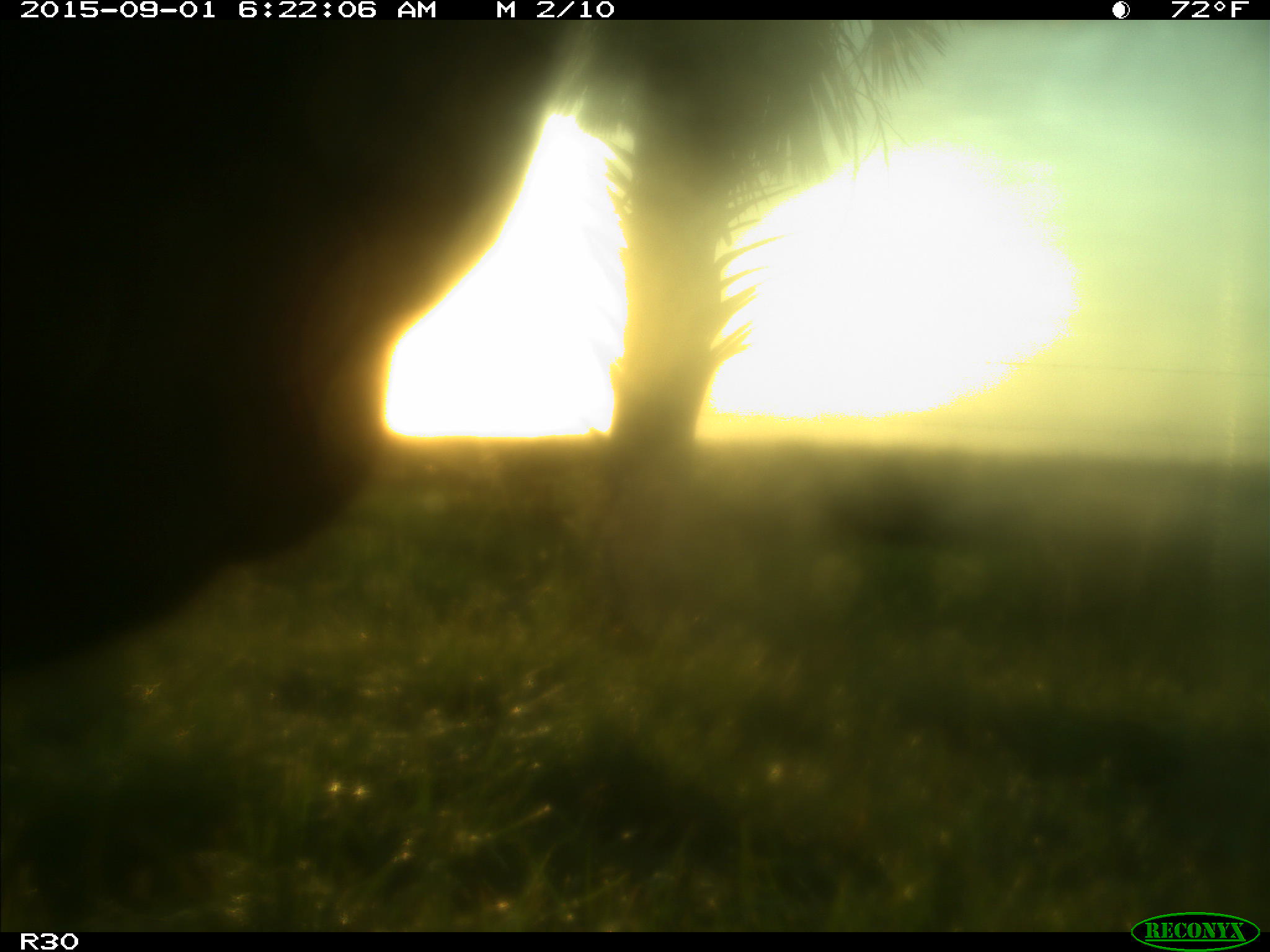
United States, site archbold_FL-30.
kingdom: Animalia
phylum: Chordata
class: Mammalia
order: Artiodactyla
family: Bovidae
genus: Bos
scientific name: Bos taurus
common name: domestic cow